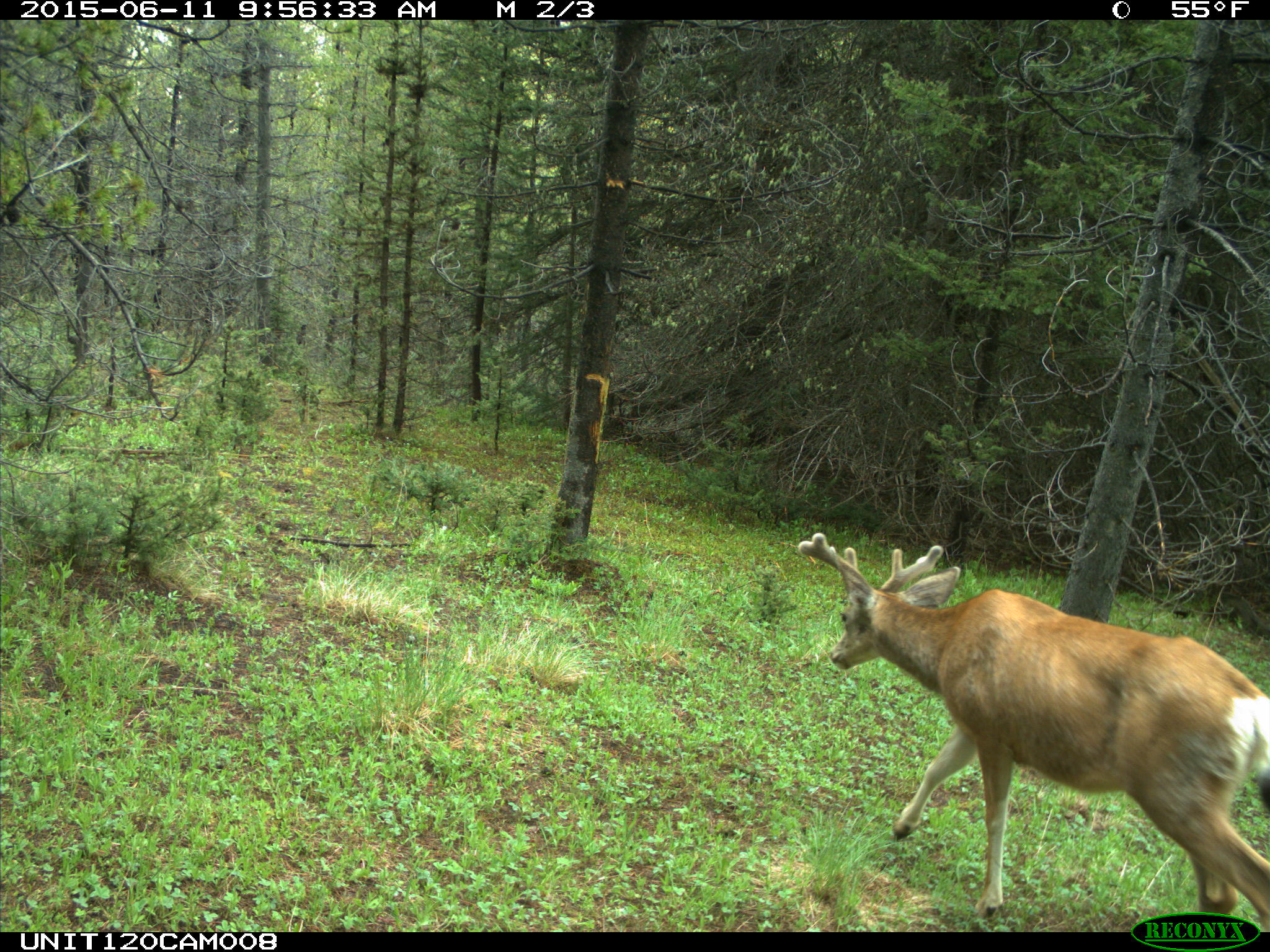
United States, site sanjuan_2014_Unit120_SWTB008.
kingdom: Animalia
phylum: Chordata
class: Mammalia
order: Artiodactyla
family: Cervidae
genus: Odocoileus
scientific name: Odocoileus hemionus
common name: mule deer